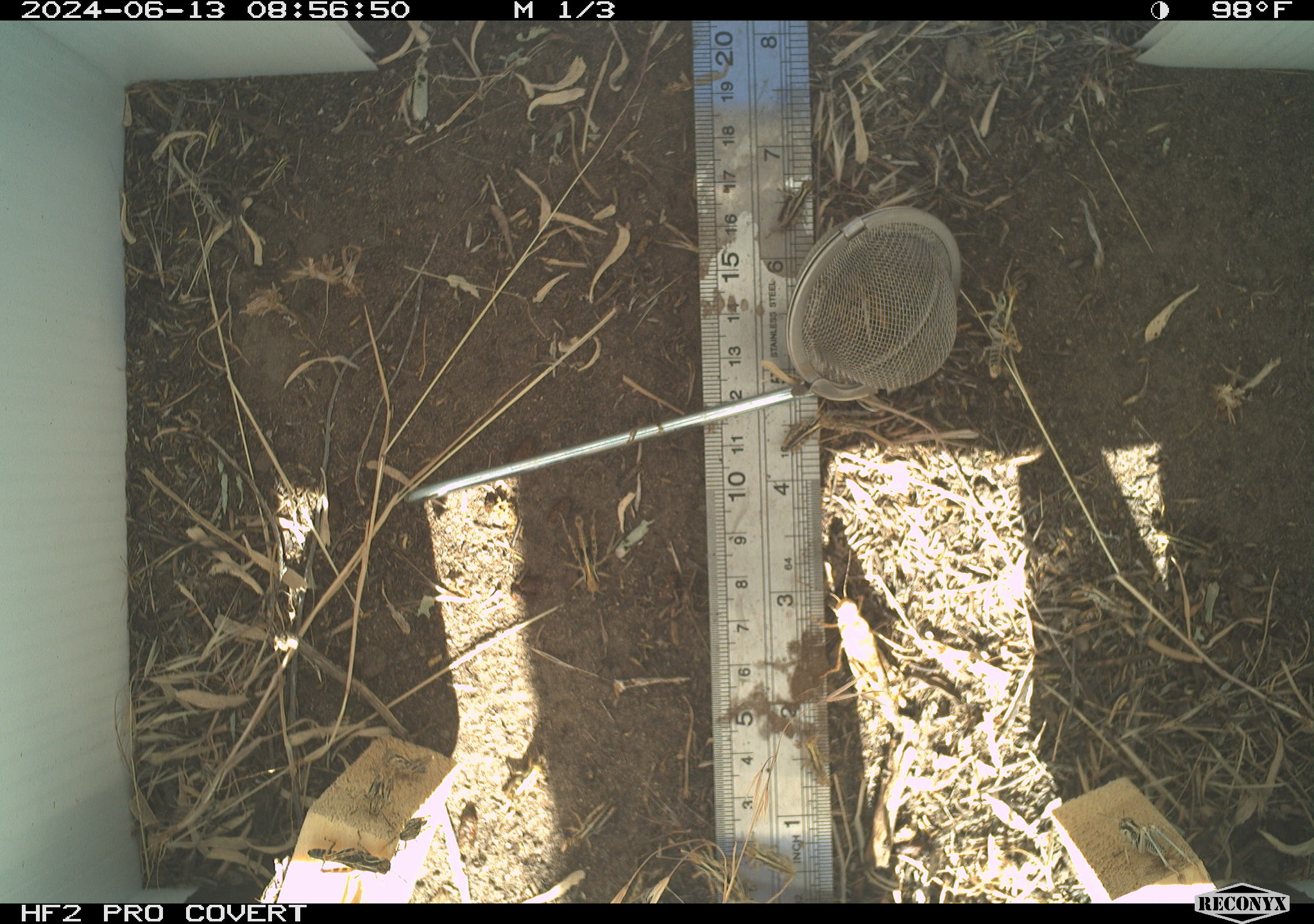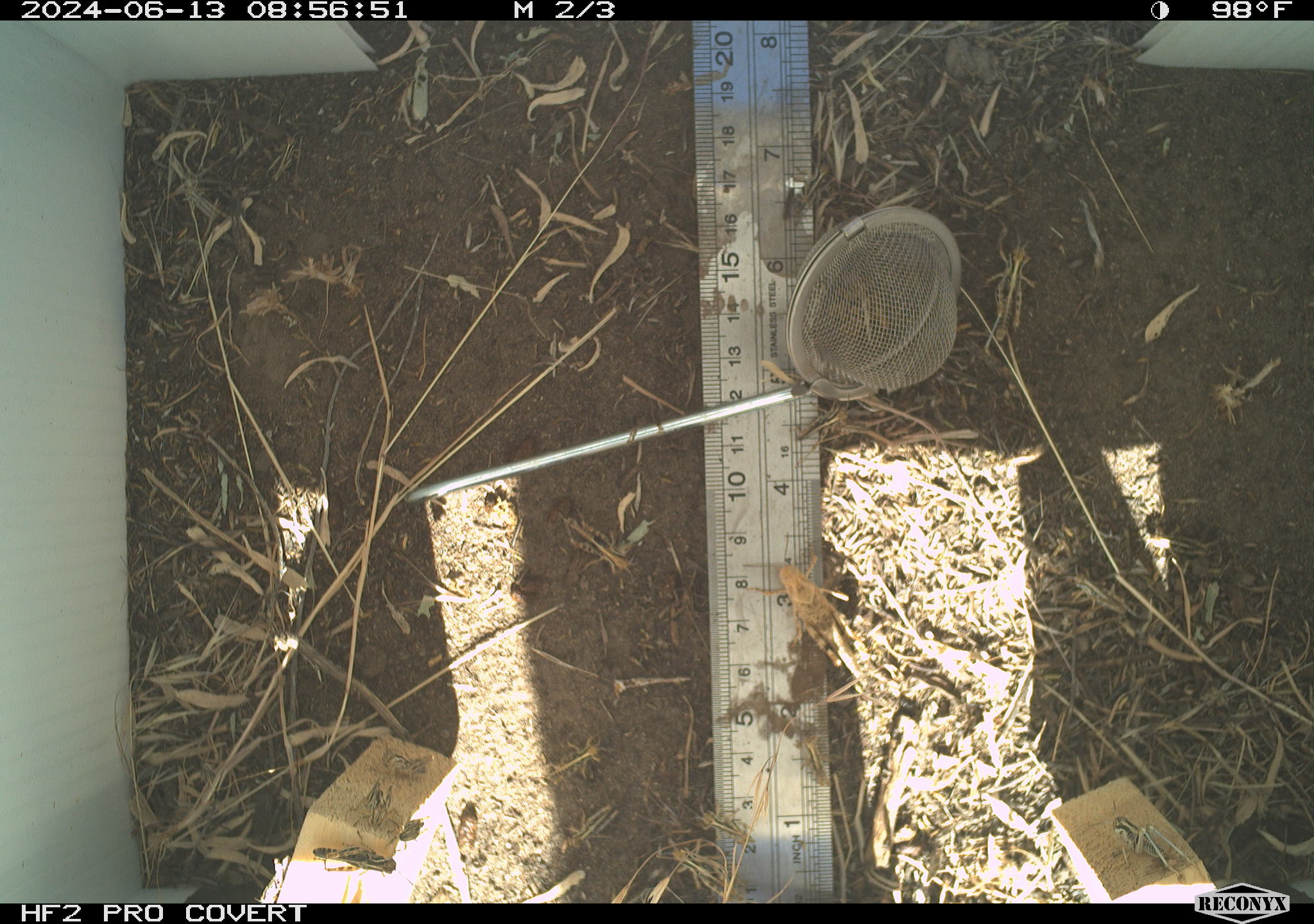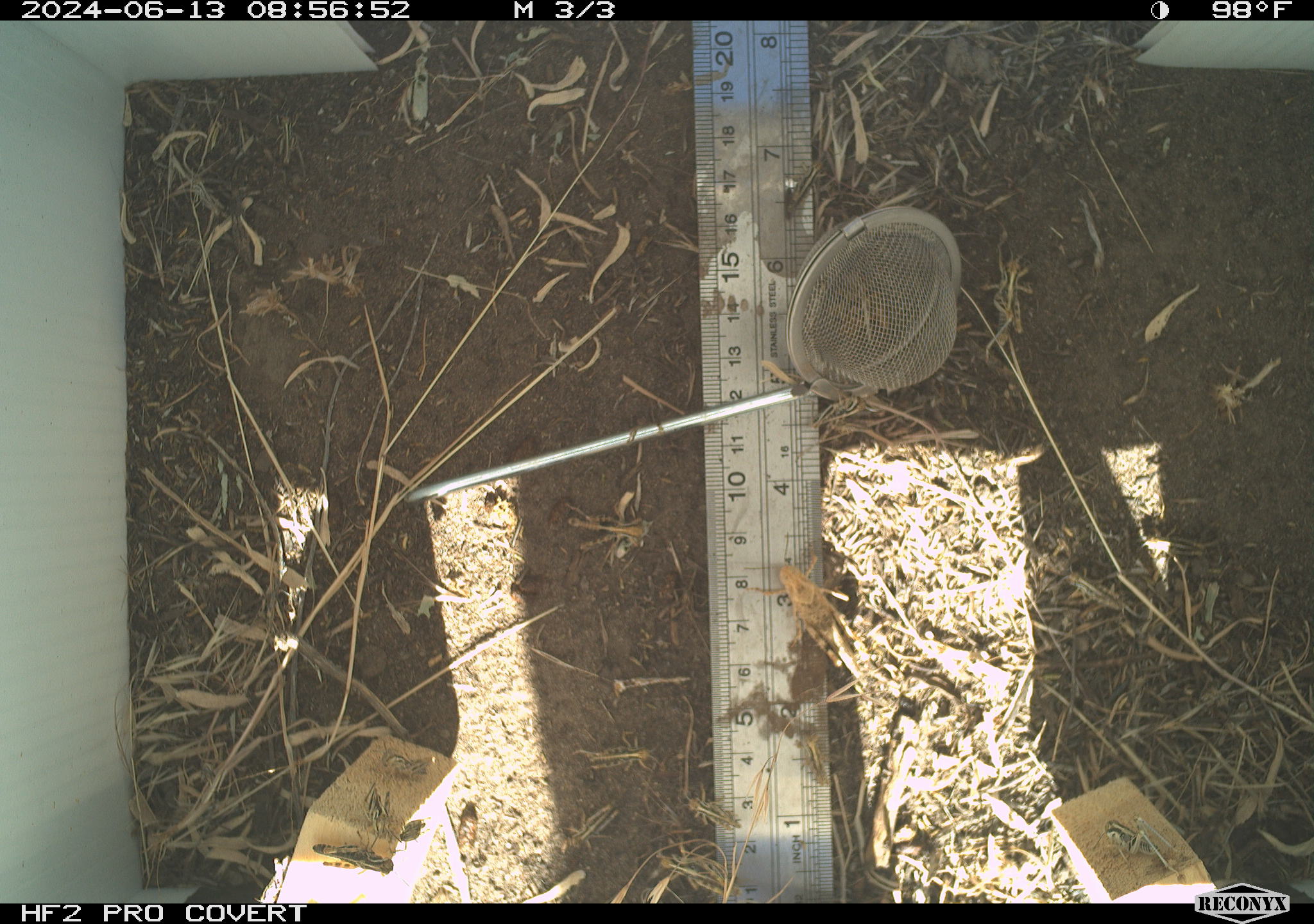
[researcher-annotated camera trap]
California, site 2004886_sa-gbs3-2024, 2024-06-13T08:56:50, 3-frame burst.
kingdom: Animalia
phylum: Arthropoda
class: Insecta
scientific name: Insecta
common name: insect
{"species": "insect (Insecta)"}